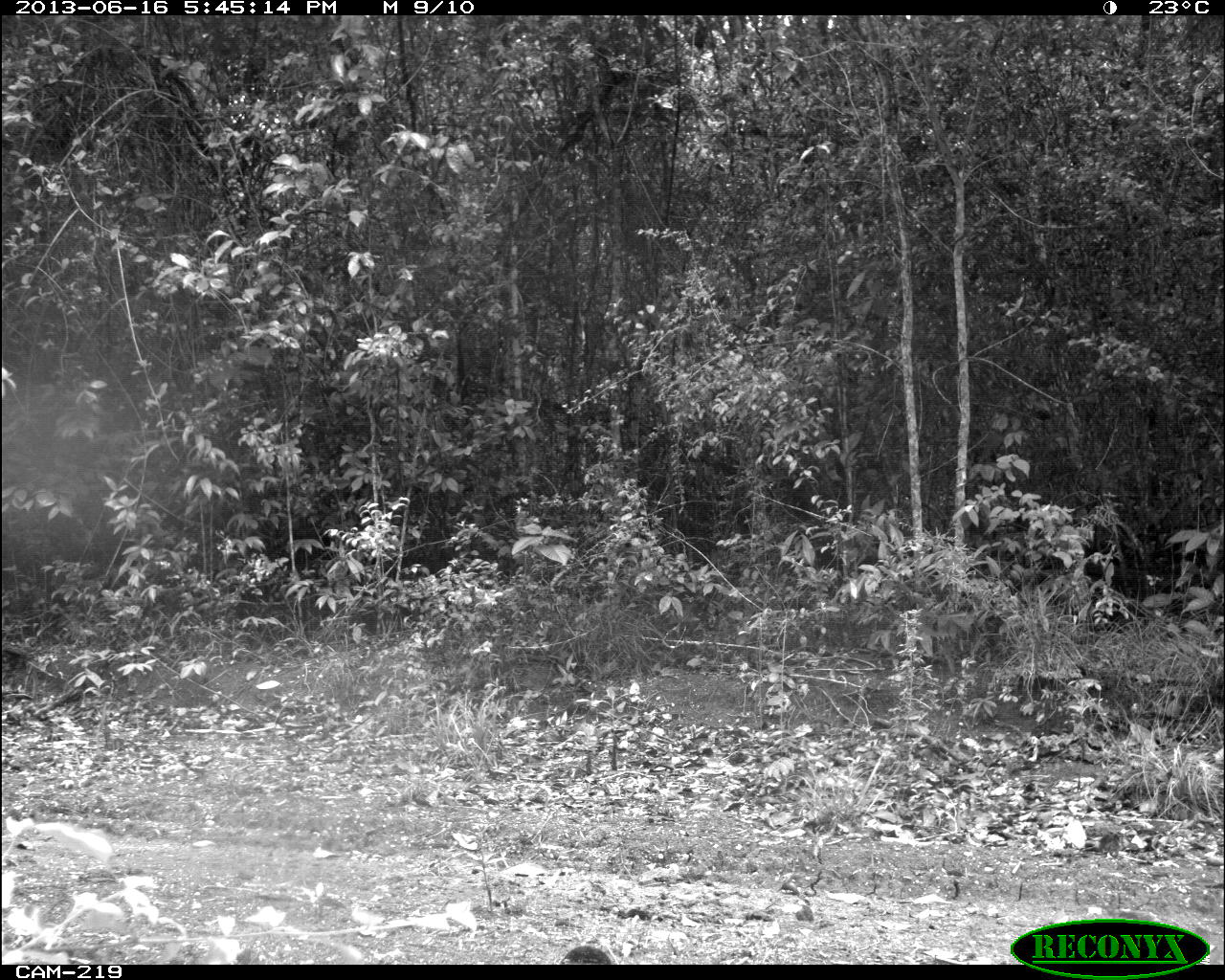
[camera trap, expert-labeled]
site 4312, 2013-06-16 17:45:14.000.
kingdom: Animalia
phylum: Chordata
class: Aves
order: Galliformes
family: Phasianidae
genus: Meleagris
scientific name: Meleagris ocellata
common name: ocellated turkey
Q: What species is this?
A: Meleagris ocellata (ocellated turkey).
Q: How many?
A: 1.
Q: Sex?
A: Female.